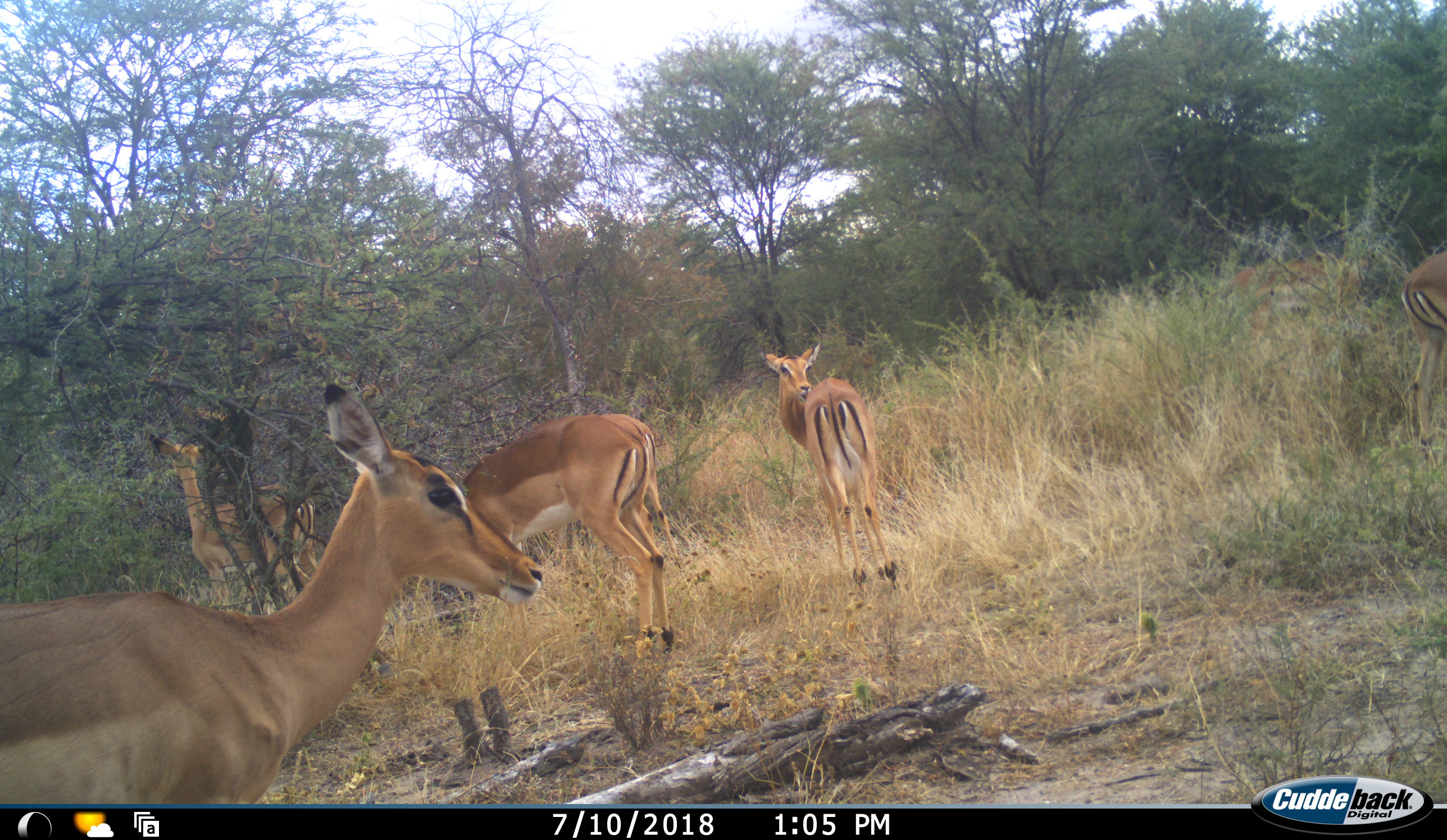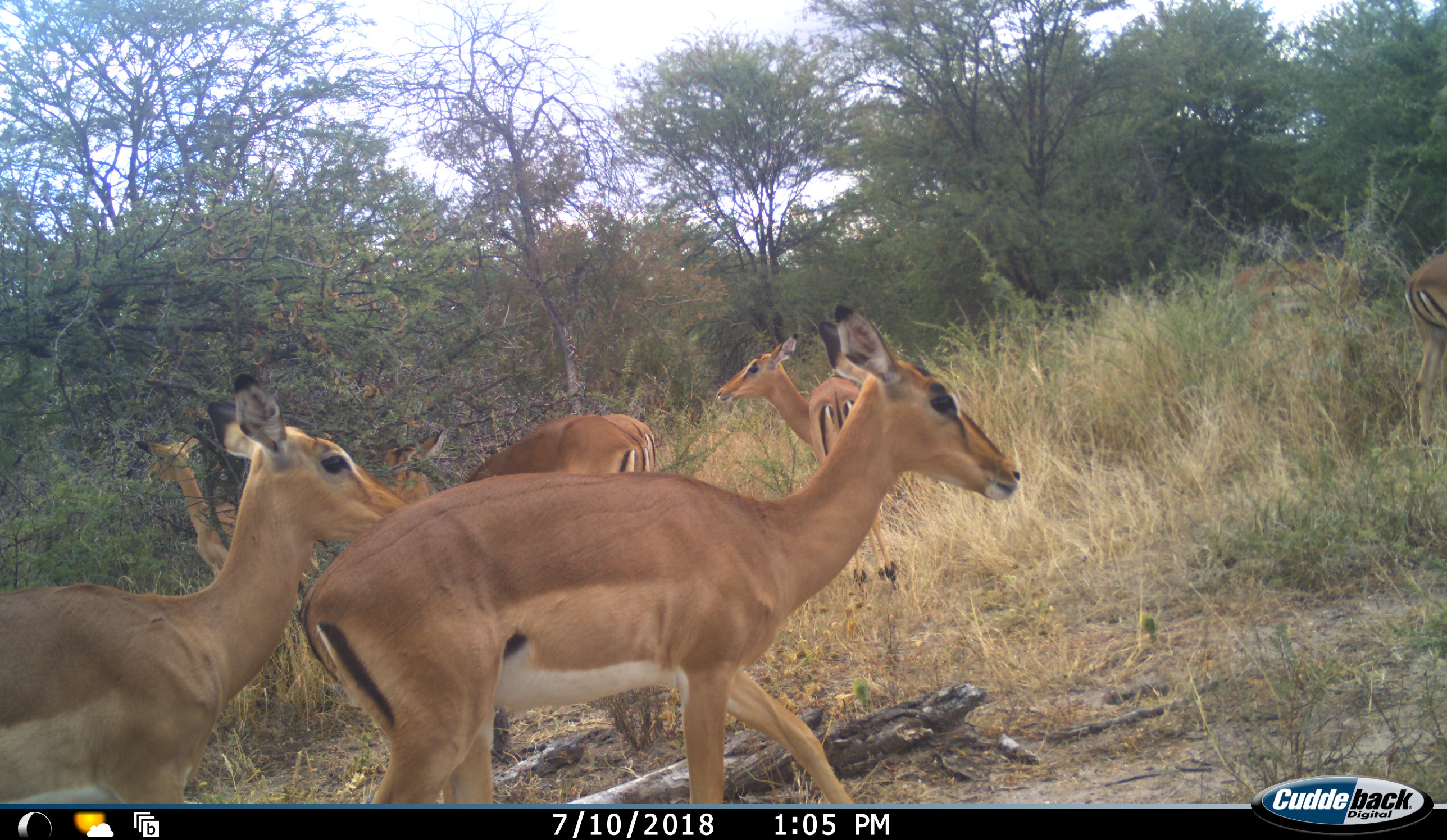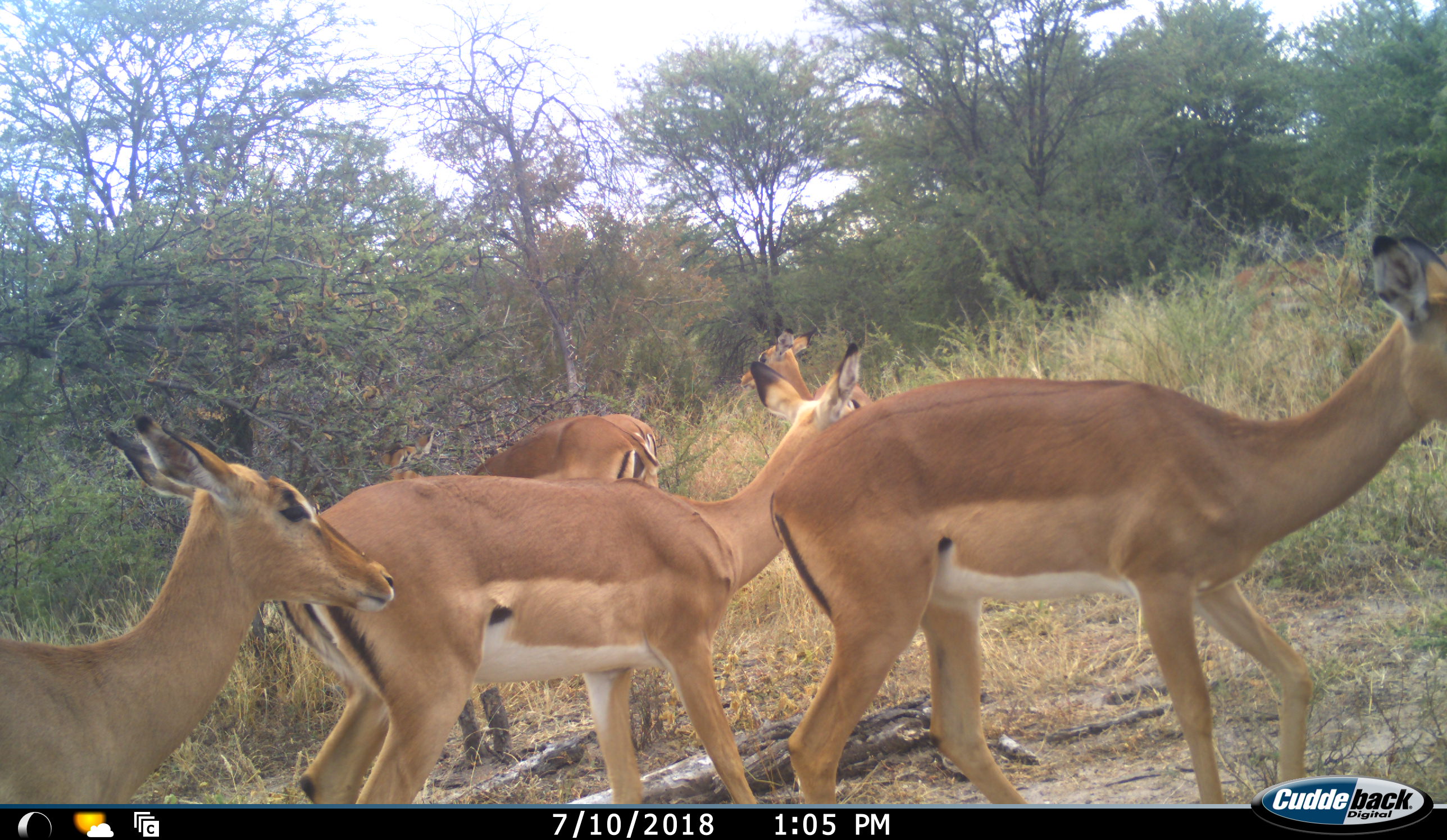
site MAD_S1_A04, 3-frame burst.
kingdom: Animalia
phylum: Chordata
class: Mammalia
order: Artiodactyla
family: Bovidae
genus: Aepyceros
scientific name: Aepyceros melampus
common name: impala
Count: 7.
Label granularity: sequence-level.